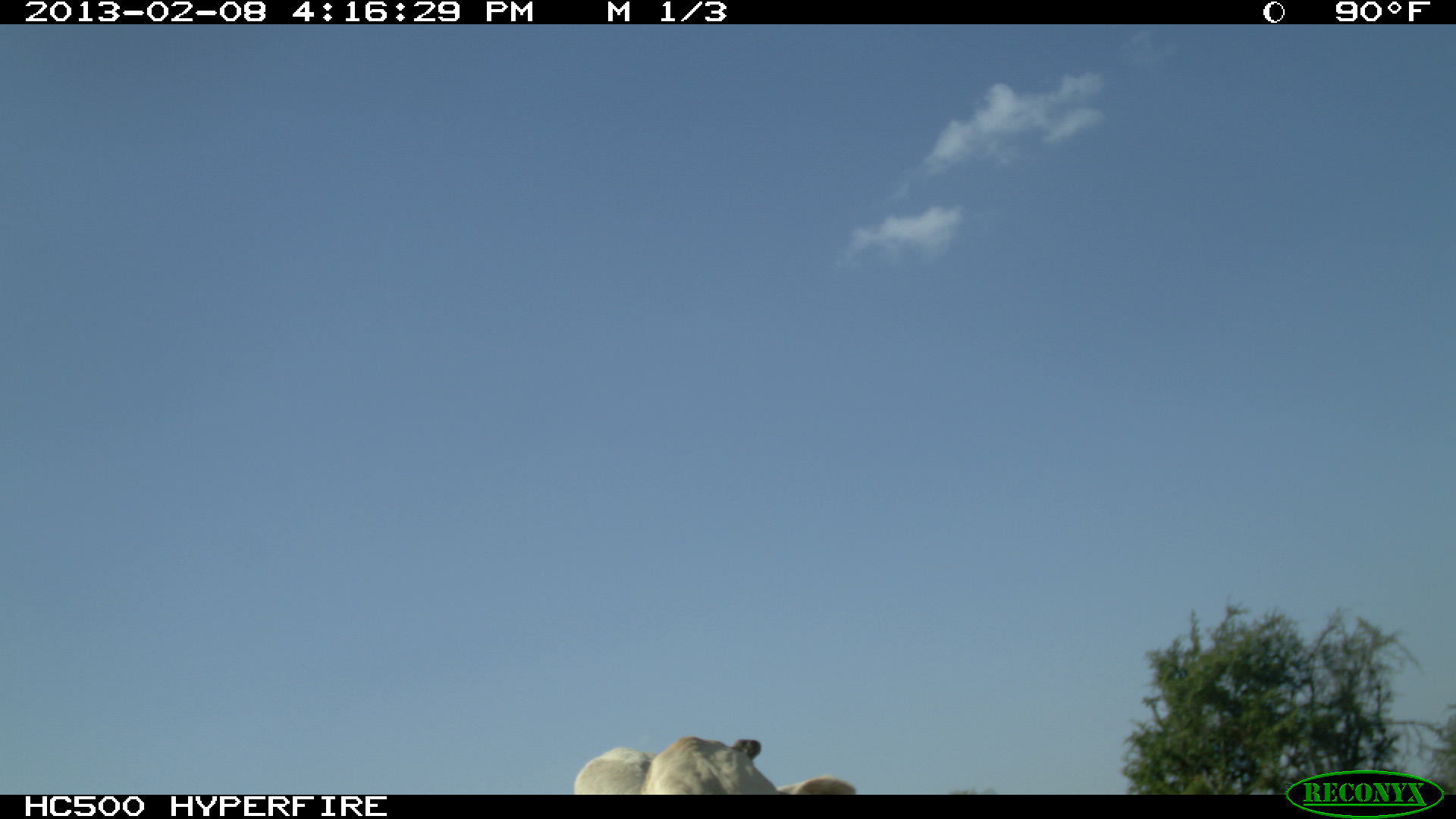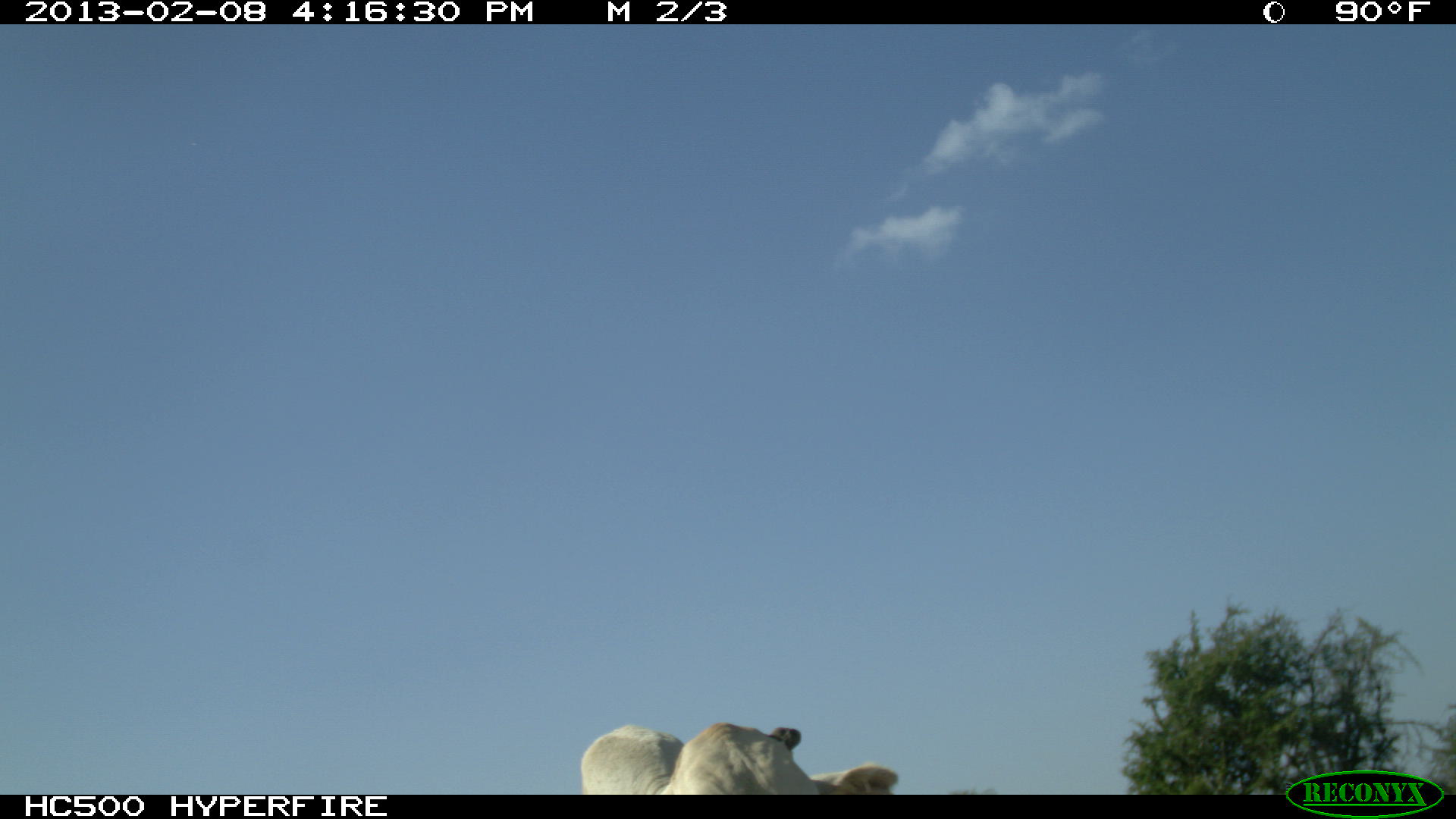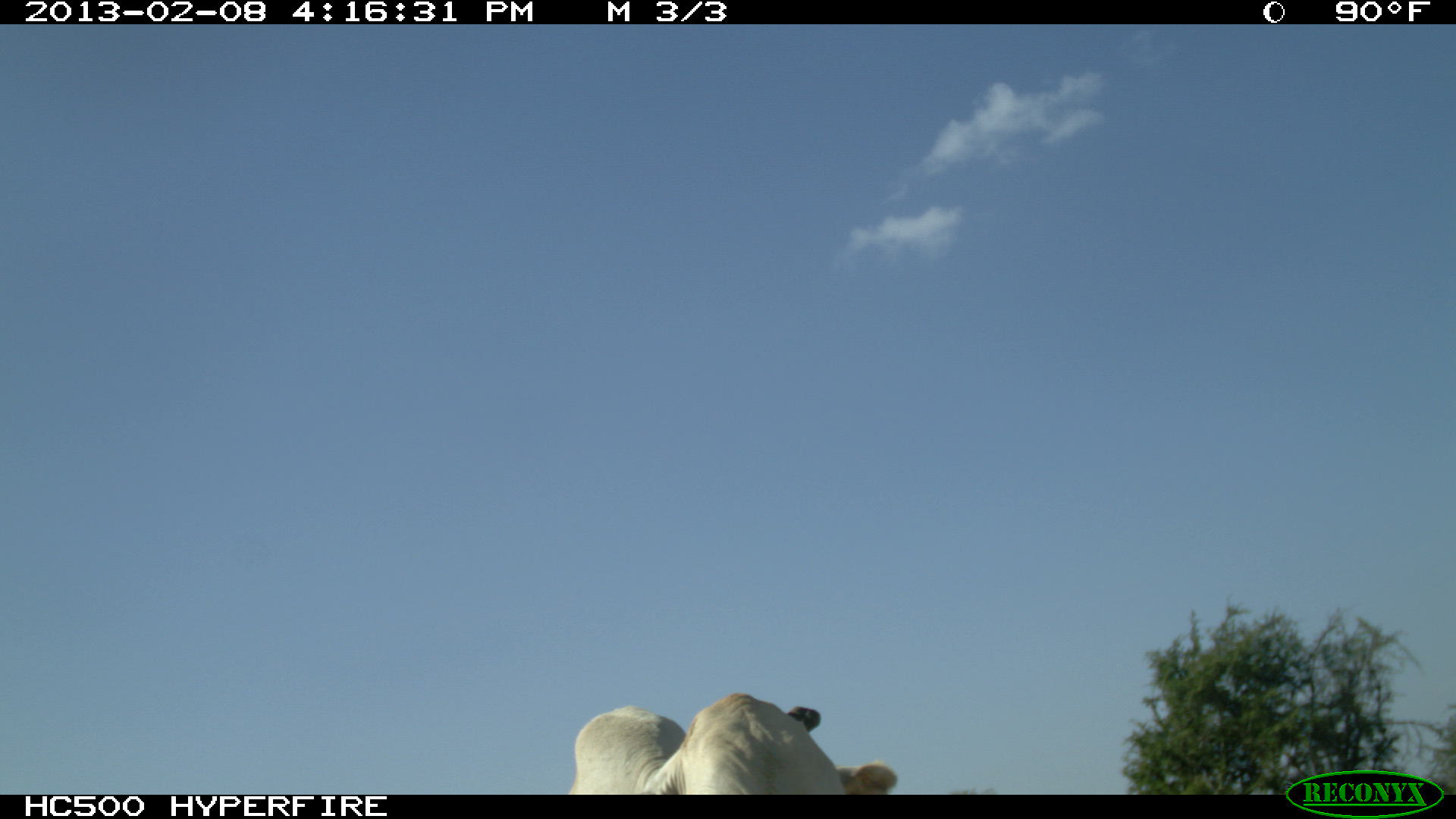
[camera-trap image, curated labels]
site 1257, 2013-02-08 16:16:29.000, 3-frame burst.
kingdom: Animalia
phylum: Chordata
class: Mammalia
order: Artiodactyla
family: Bovidae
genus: Bos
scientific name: Bos taurus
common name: domestic cattle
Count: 1.